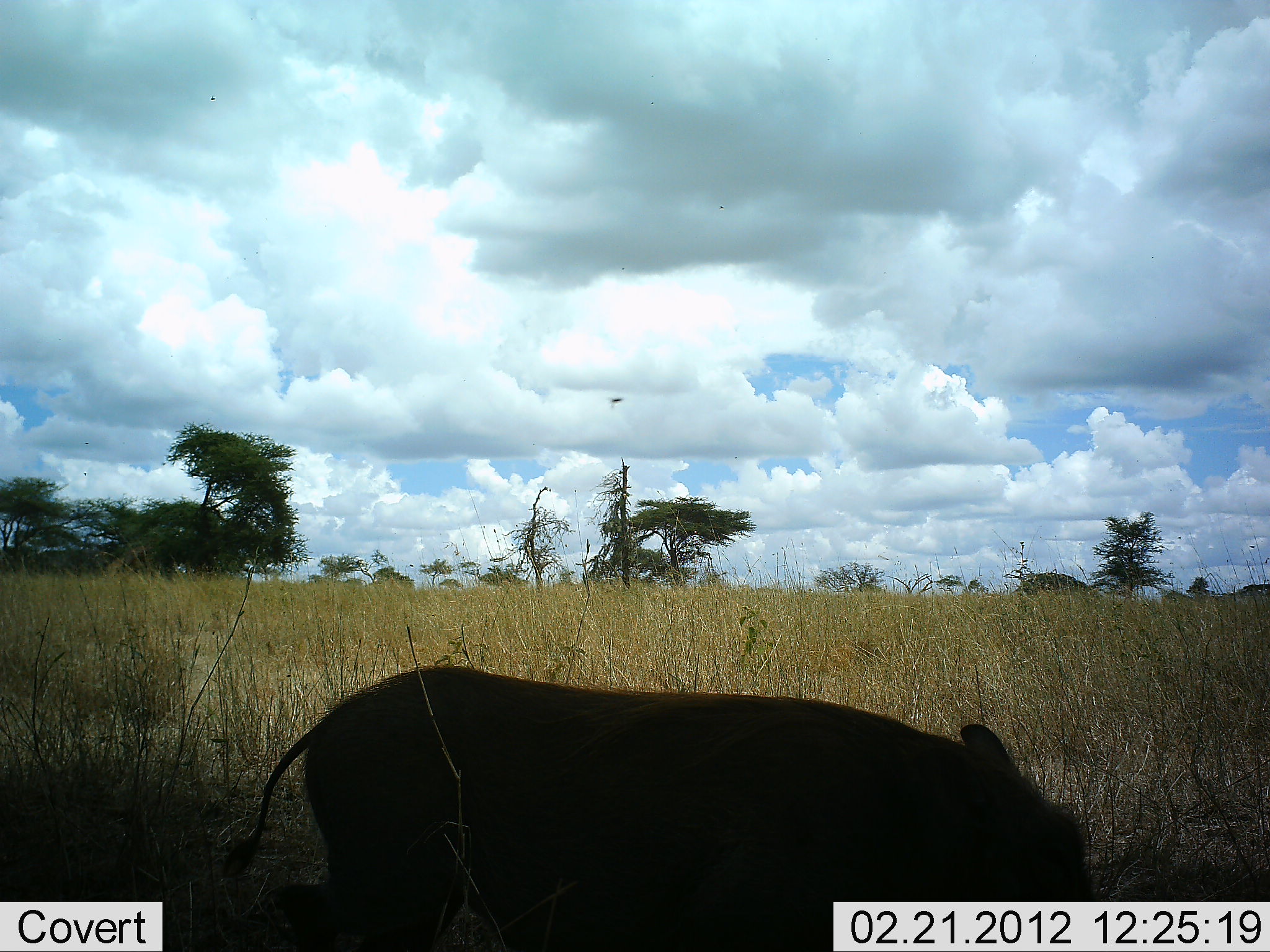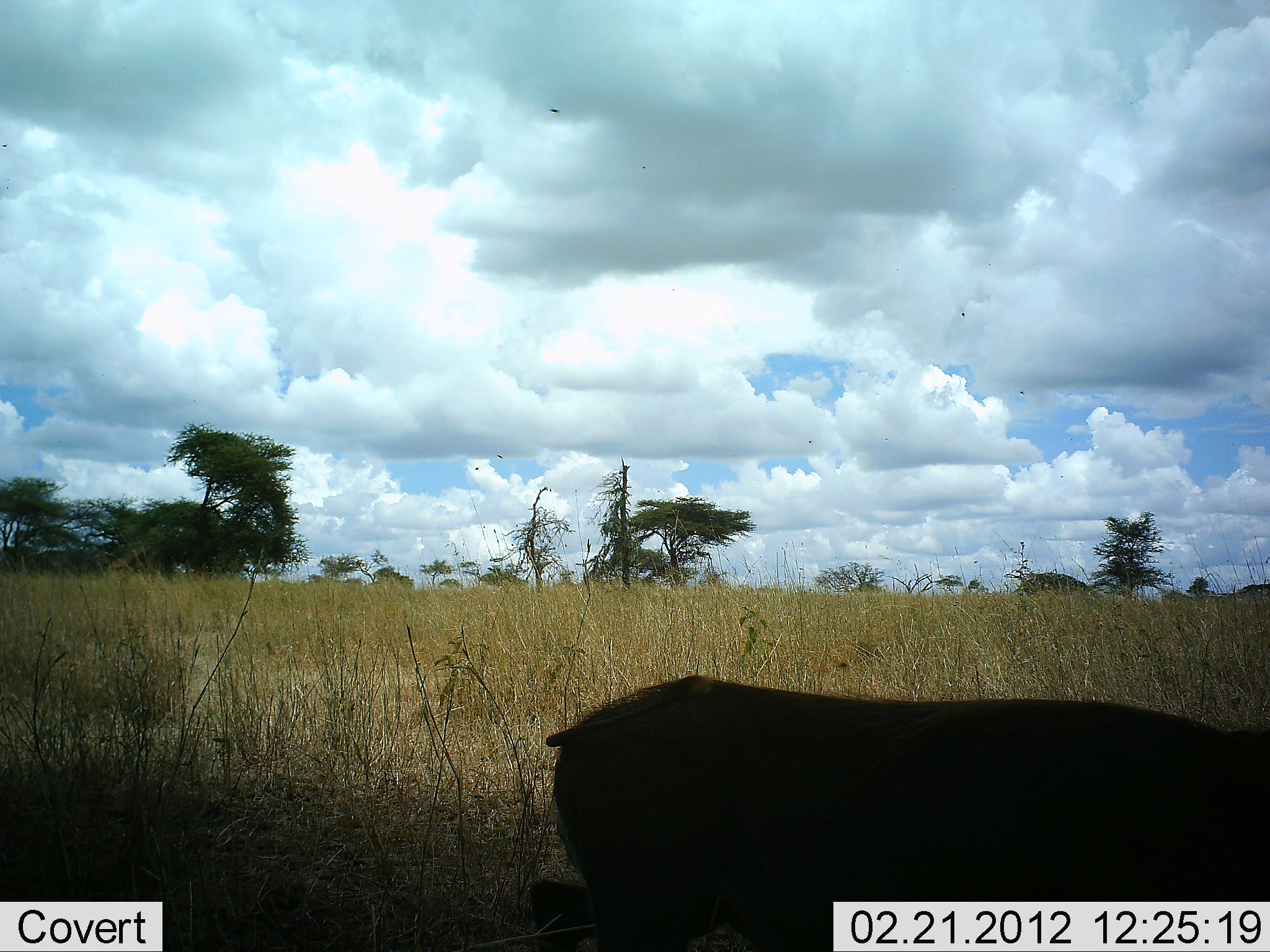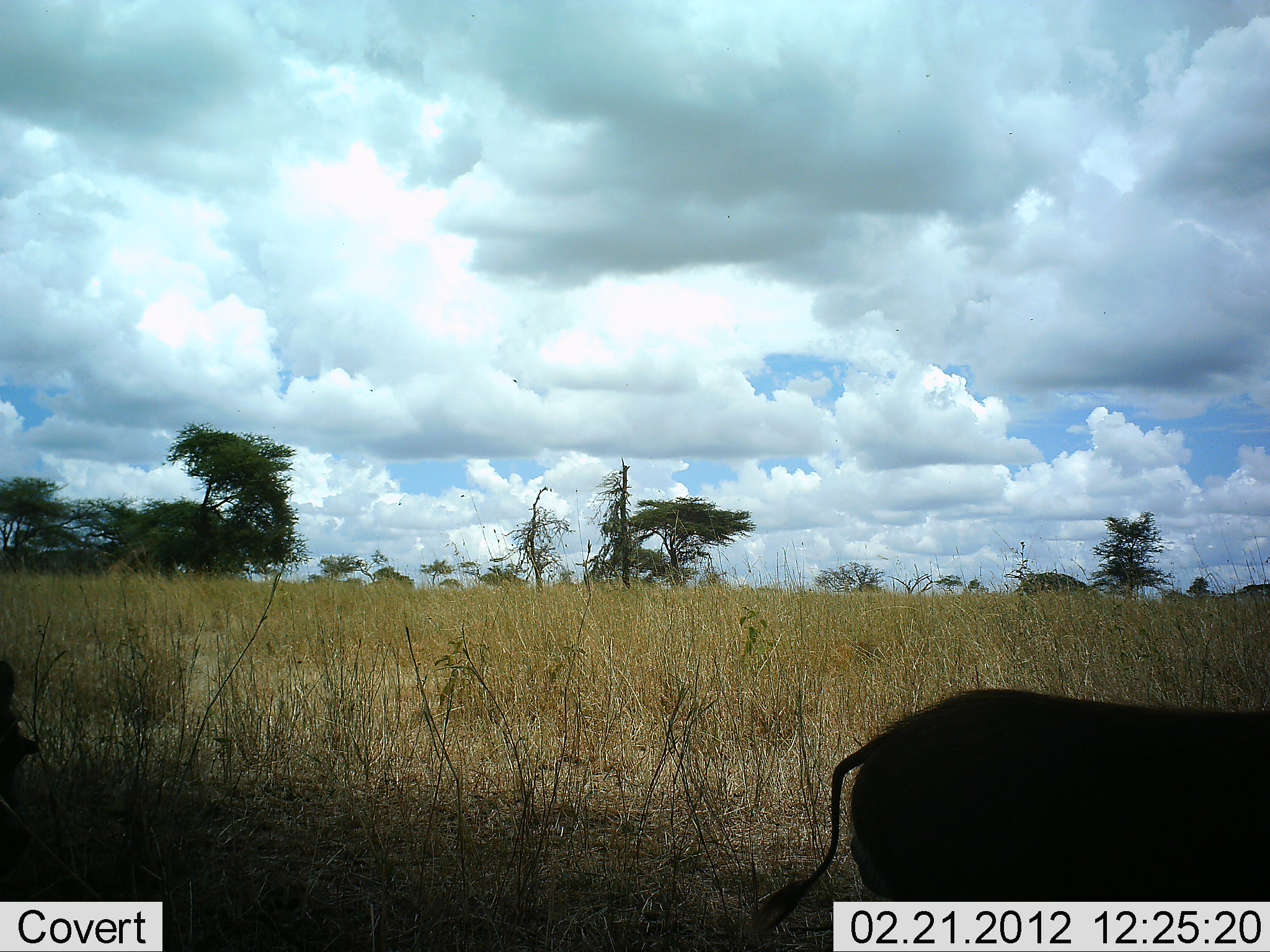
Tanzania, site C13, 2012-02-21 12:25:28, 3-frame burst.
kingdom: Animalia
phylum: Chordata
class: Mammalia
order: Artiodactyla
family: Suidae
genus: Phacochoerus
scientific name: Phacochoerus africanus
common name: warthog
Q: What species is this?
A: Warthog (Phacochoerus africanus).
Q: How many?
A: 1.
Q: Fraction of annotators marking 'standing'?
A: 0%.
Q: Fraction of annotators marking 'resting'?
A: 0%.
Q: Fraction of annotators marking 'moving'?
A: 100%.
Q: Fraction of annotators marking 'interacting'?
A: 0%.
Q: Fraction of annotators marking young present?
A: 0%.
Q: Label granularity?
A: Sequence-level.